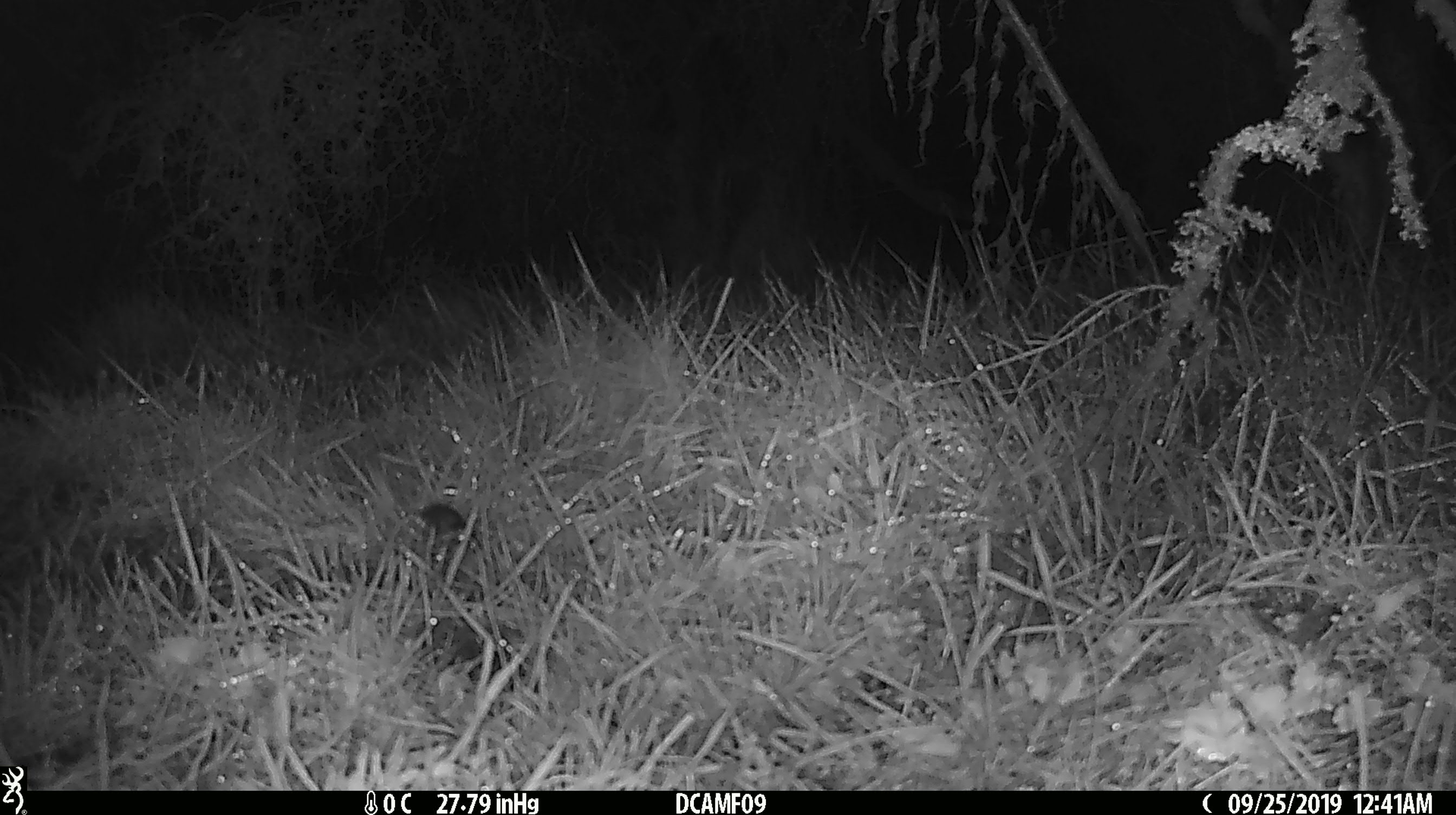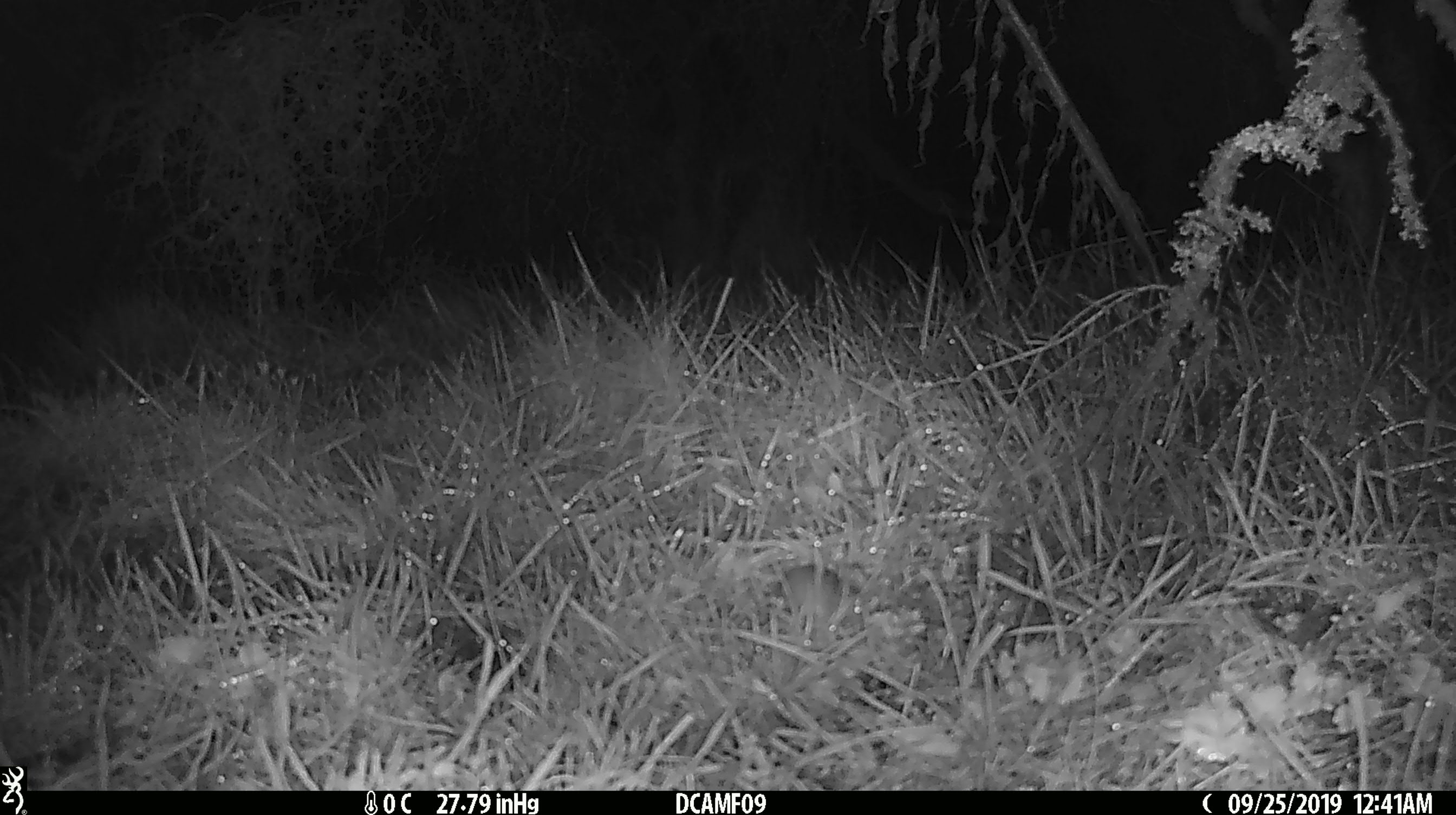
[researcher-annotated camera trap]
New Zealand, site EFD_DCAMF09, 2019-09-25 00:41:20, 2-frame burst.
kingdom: Animalia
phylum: Chordata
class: Mammalia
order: Rodentia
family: Muridae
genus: Mus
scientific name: Mus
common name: mouse